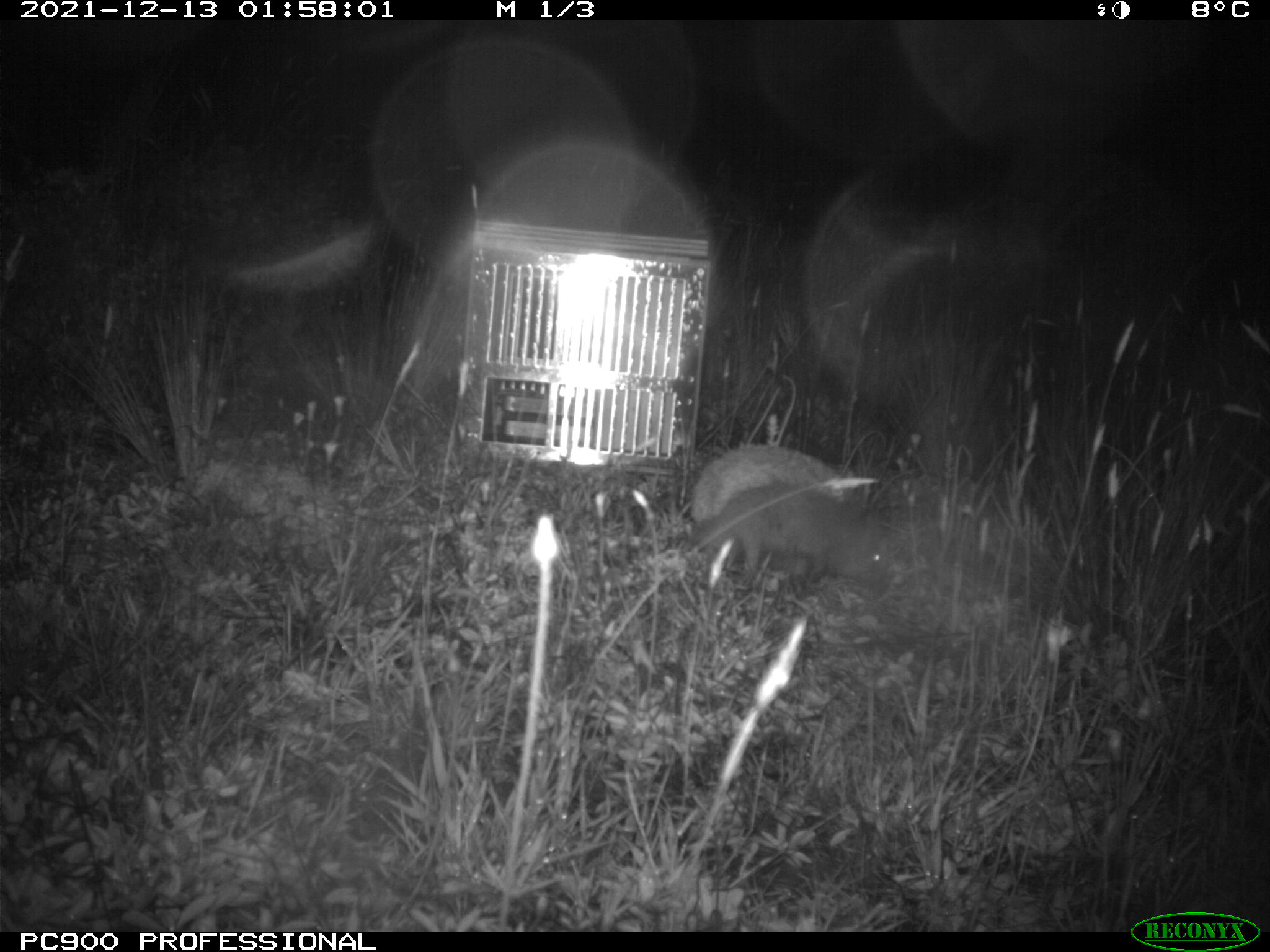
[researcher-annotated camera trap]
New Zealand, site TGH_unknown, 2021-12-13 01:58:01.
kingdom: Animalia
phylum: Chordata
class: Mammalia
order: Eulipotyphla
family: Erinaceidae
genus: Erinaceus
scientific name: Erinaceus europaeus europaeus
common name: european hedgehog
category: hedgehog